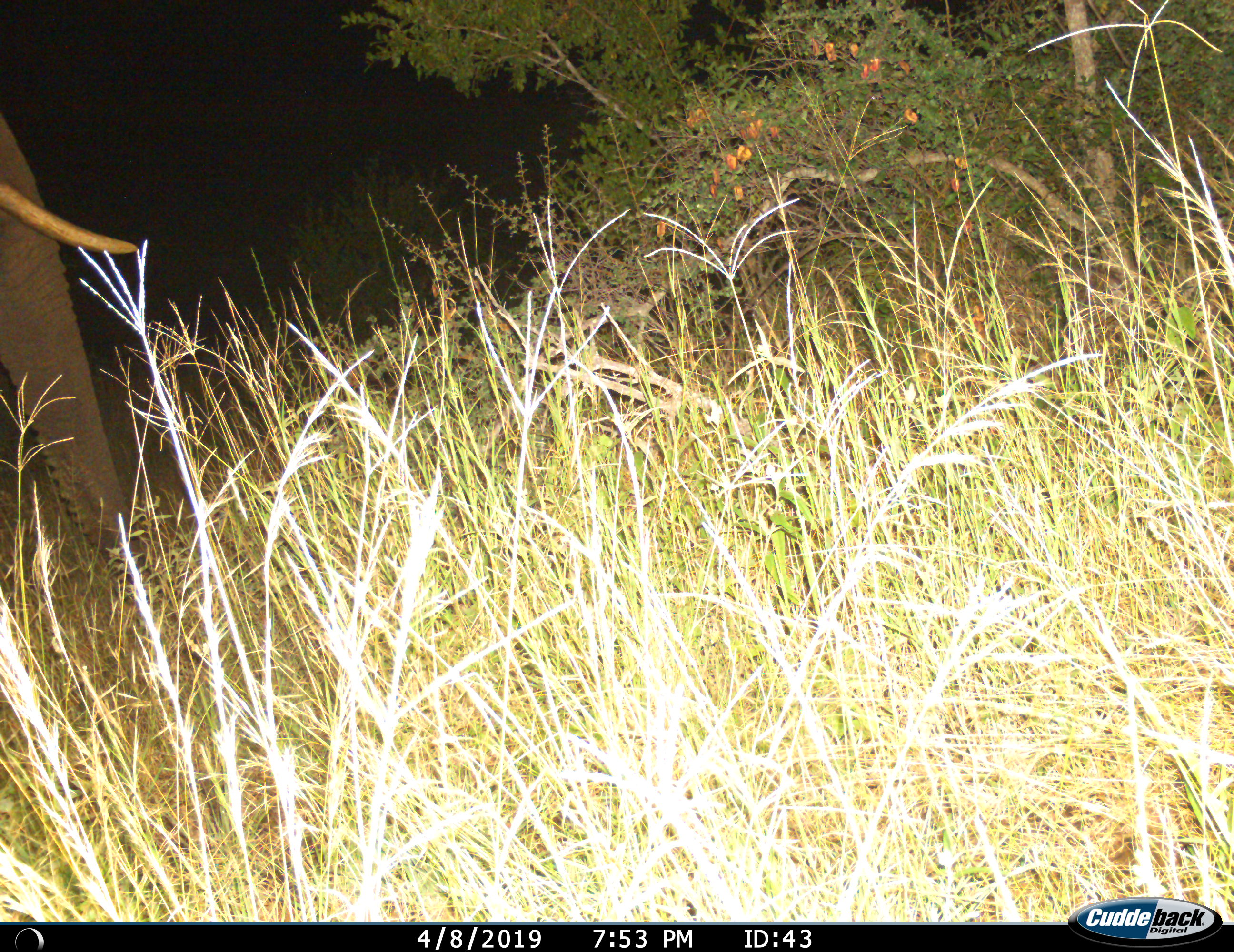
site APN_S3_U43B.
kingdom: Animalia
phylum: Chordata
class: Mammalia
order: Proboscidea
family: Elephantidae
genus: Loxodonta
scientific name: Loxodonta africana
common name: african bush elephant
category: elephant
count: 1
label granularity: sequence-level